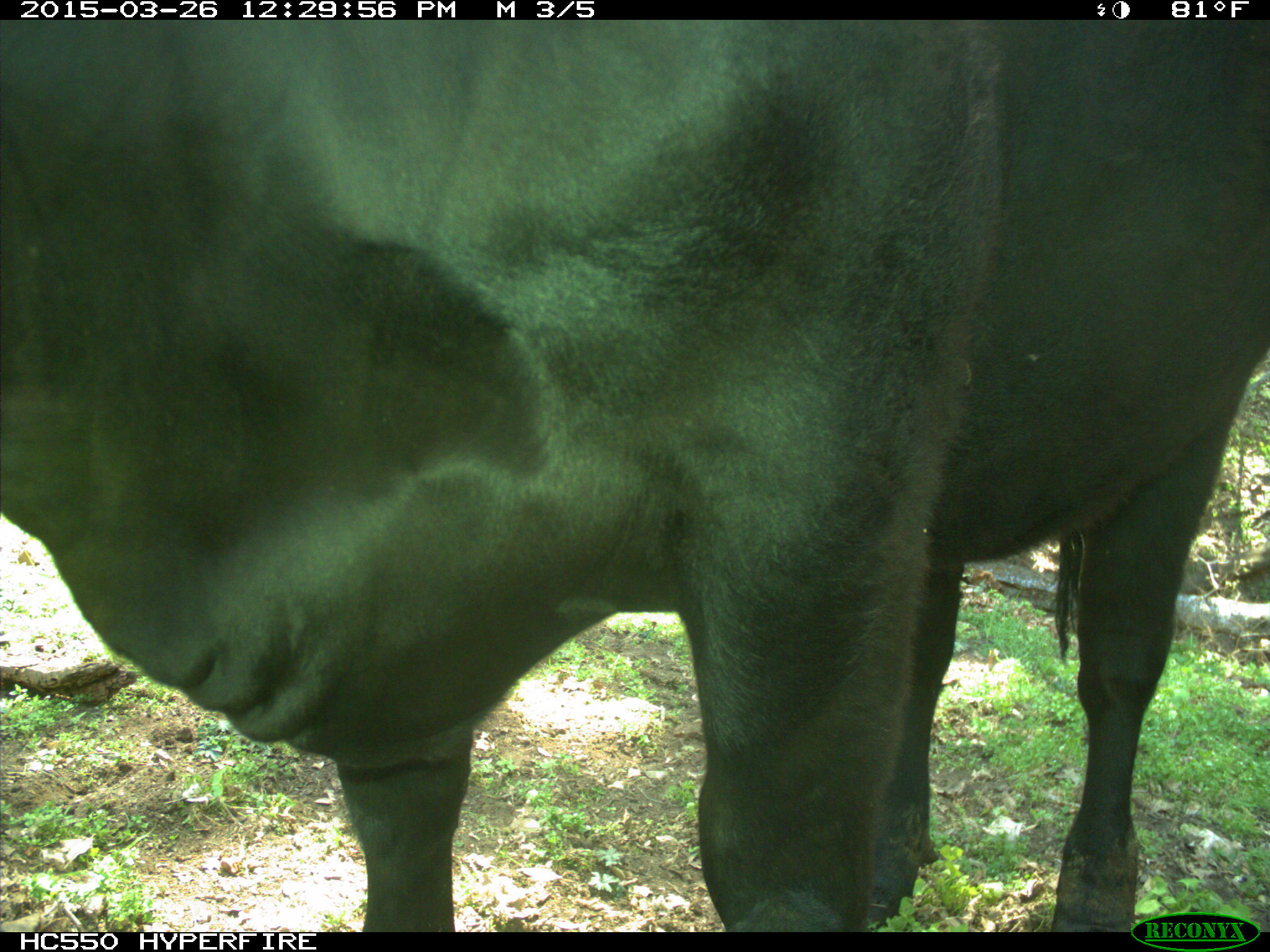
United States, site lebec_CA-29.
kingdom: Animalia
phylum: Chordata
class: Mammalia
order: Artiodactyla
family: Bovidae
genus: Bos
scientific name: Bos taurus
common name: domestic cow